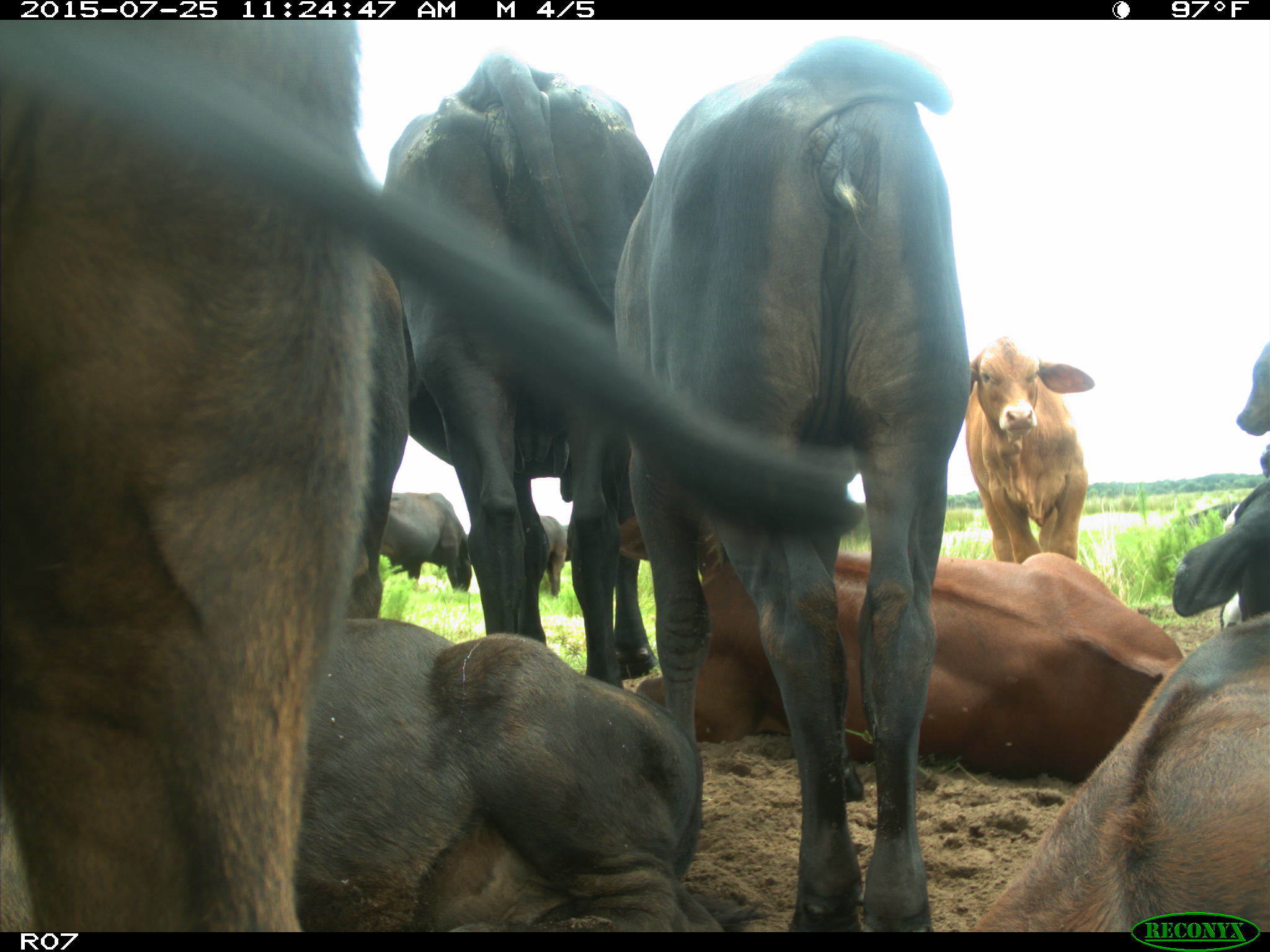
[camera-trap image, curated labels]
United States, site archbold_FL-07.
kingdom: Animalia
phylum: Chordata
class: Mammalia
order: Artiodactyla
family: Bovidae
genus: Bos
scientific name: Bos taurus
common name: domestic cow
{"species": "Bos taurus (domestic cow)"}